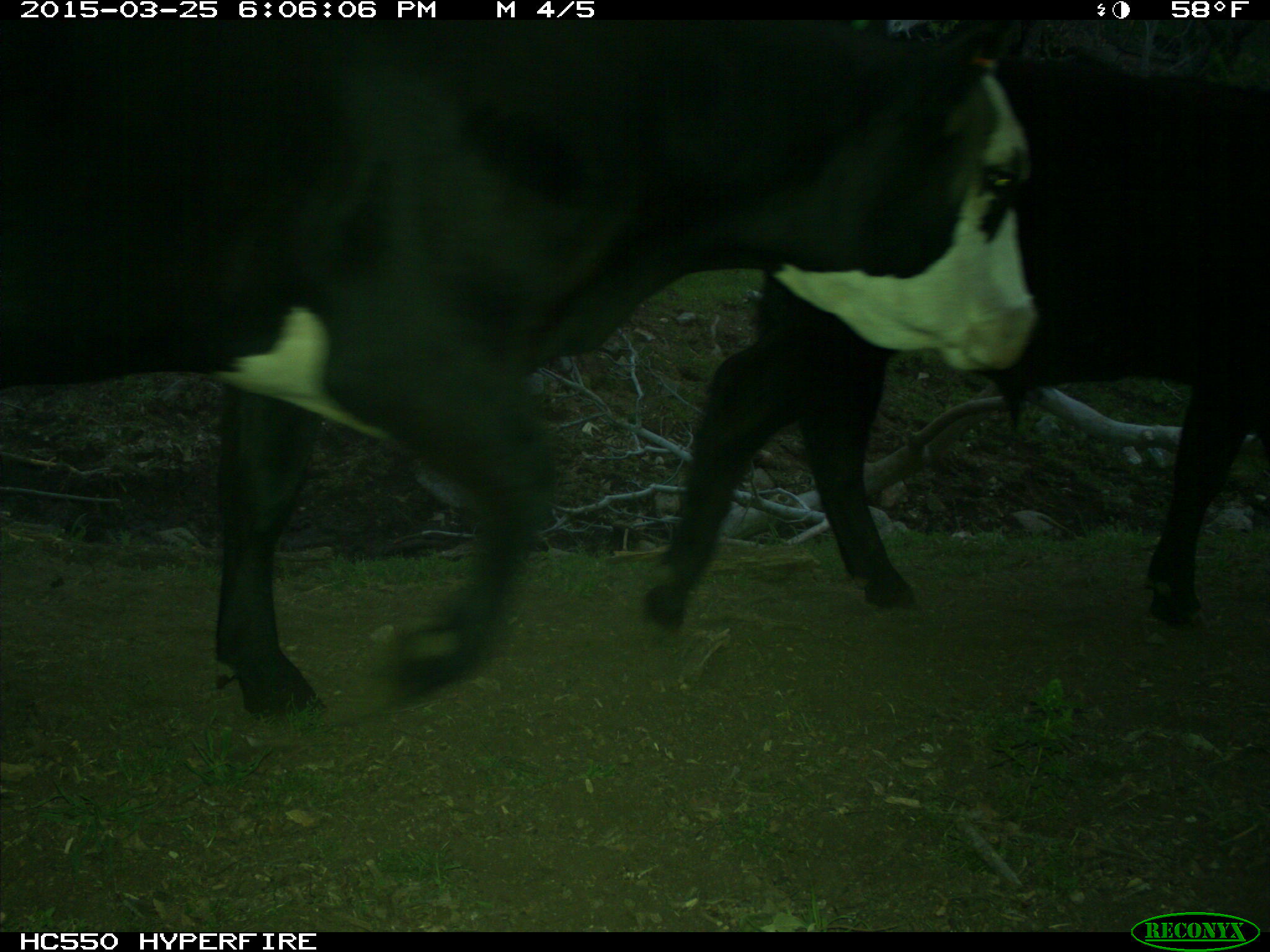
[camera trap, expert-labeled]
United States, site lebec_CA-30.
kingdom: Animalia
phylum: Chordata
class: Mammalia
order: Artiodactyla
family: Bovidae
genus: Bos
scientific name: Bos taurus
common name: domestic cow